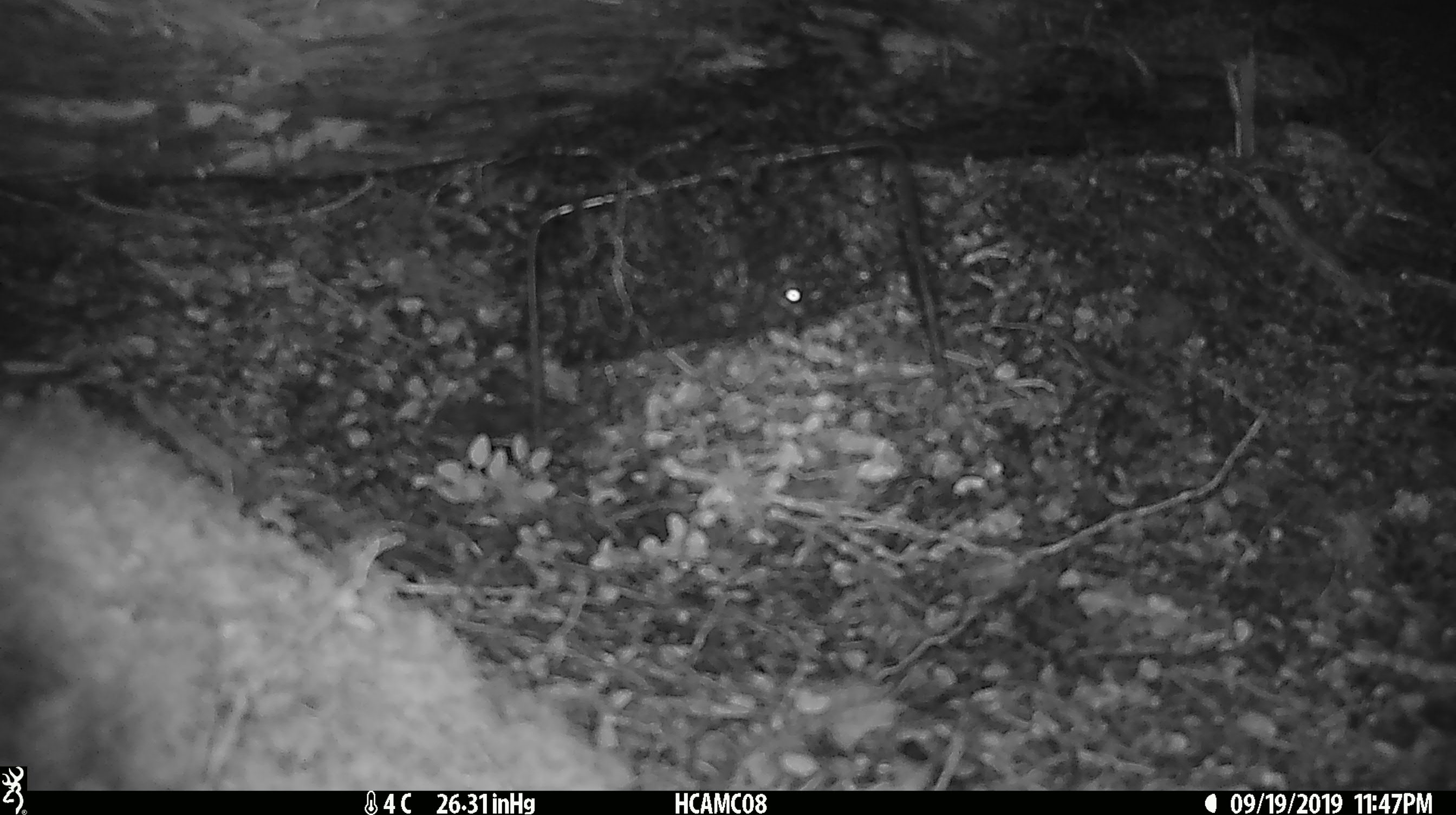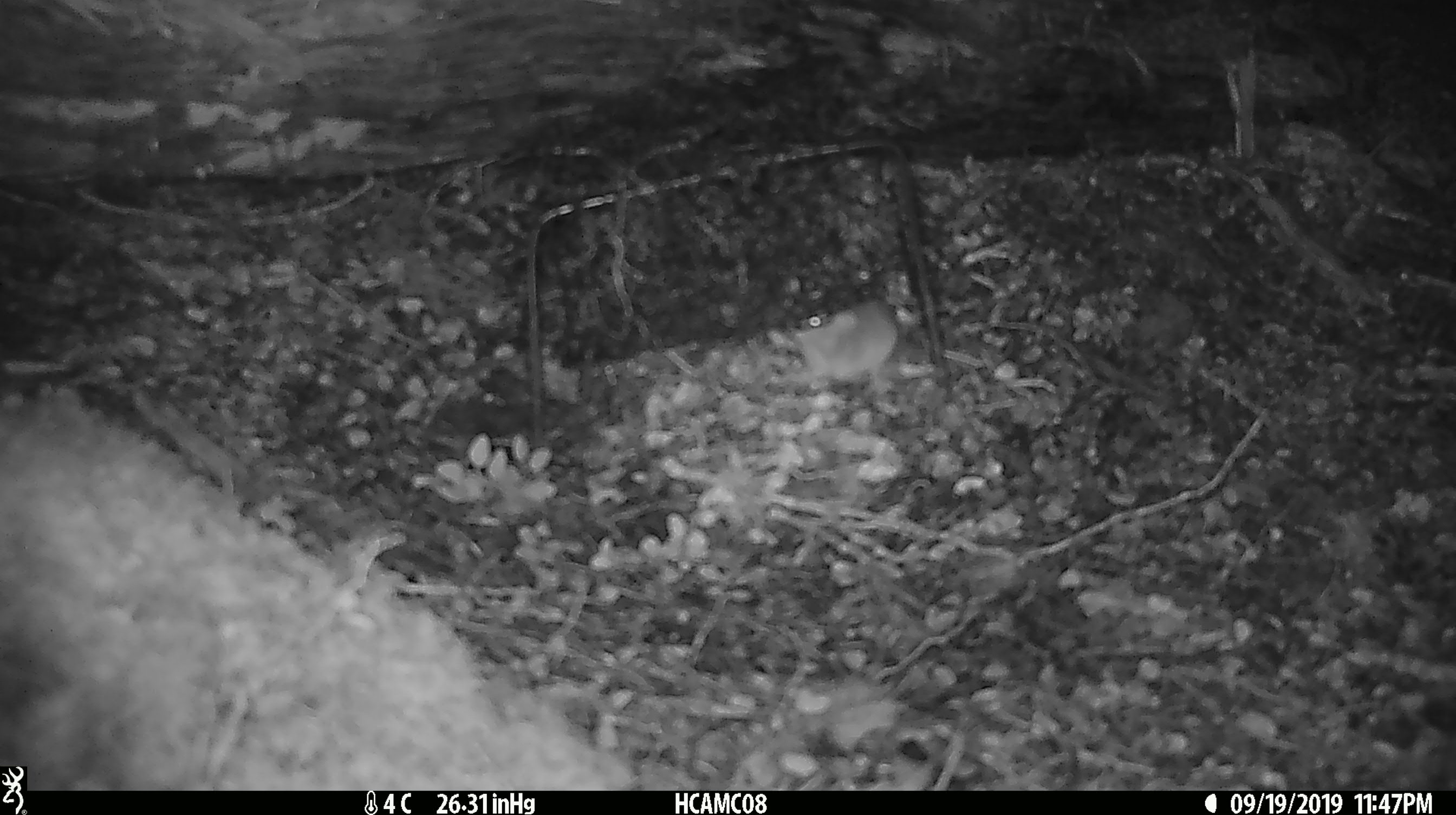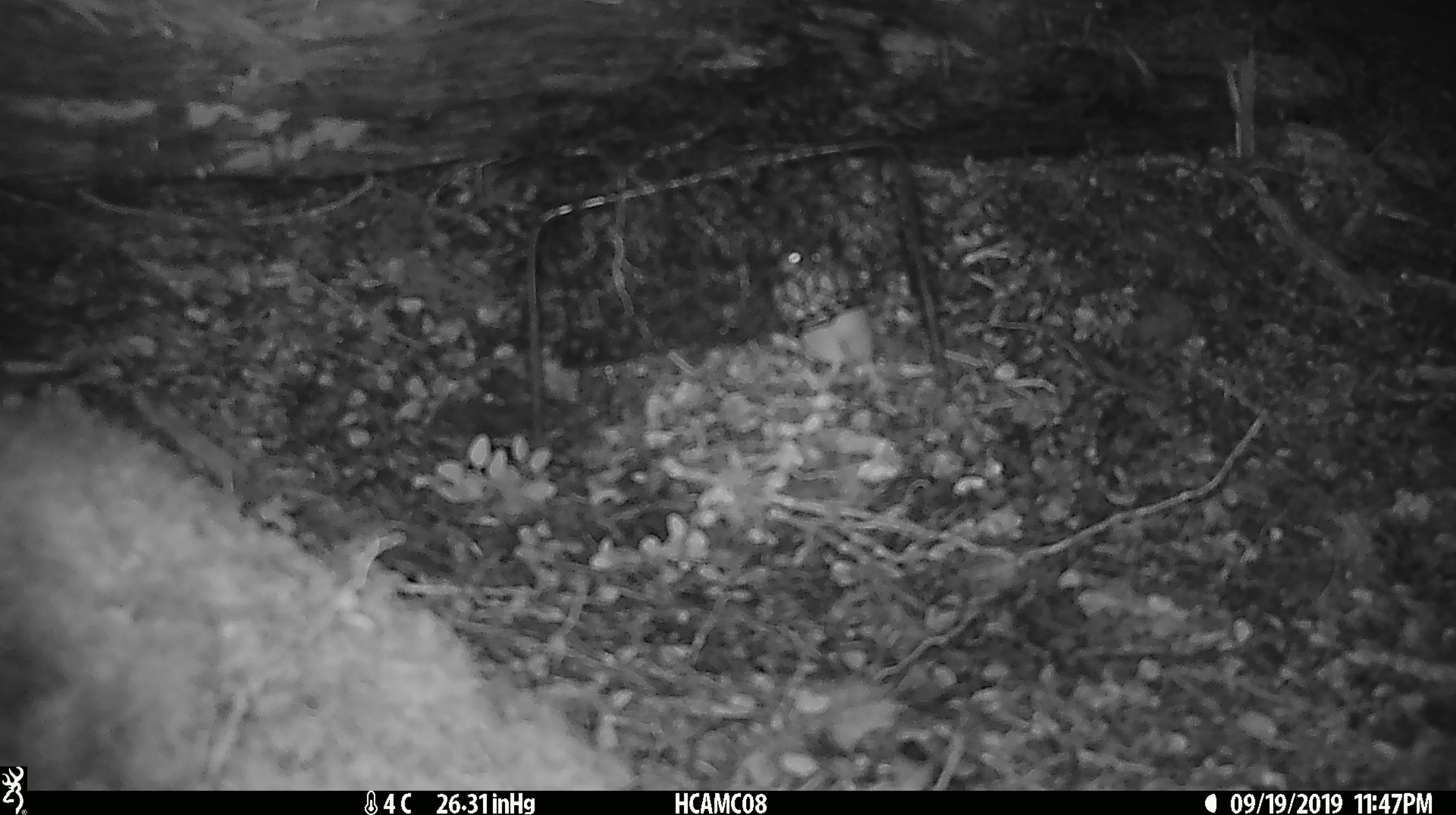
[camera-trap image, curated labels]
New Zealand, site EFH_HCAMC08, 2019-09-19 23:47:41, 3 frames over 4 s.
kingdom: Animalia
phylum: Chordata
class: Mammalia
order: Rodentia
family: Muridae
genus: Mus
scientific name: Mus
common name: mouse